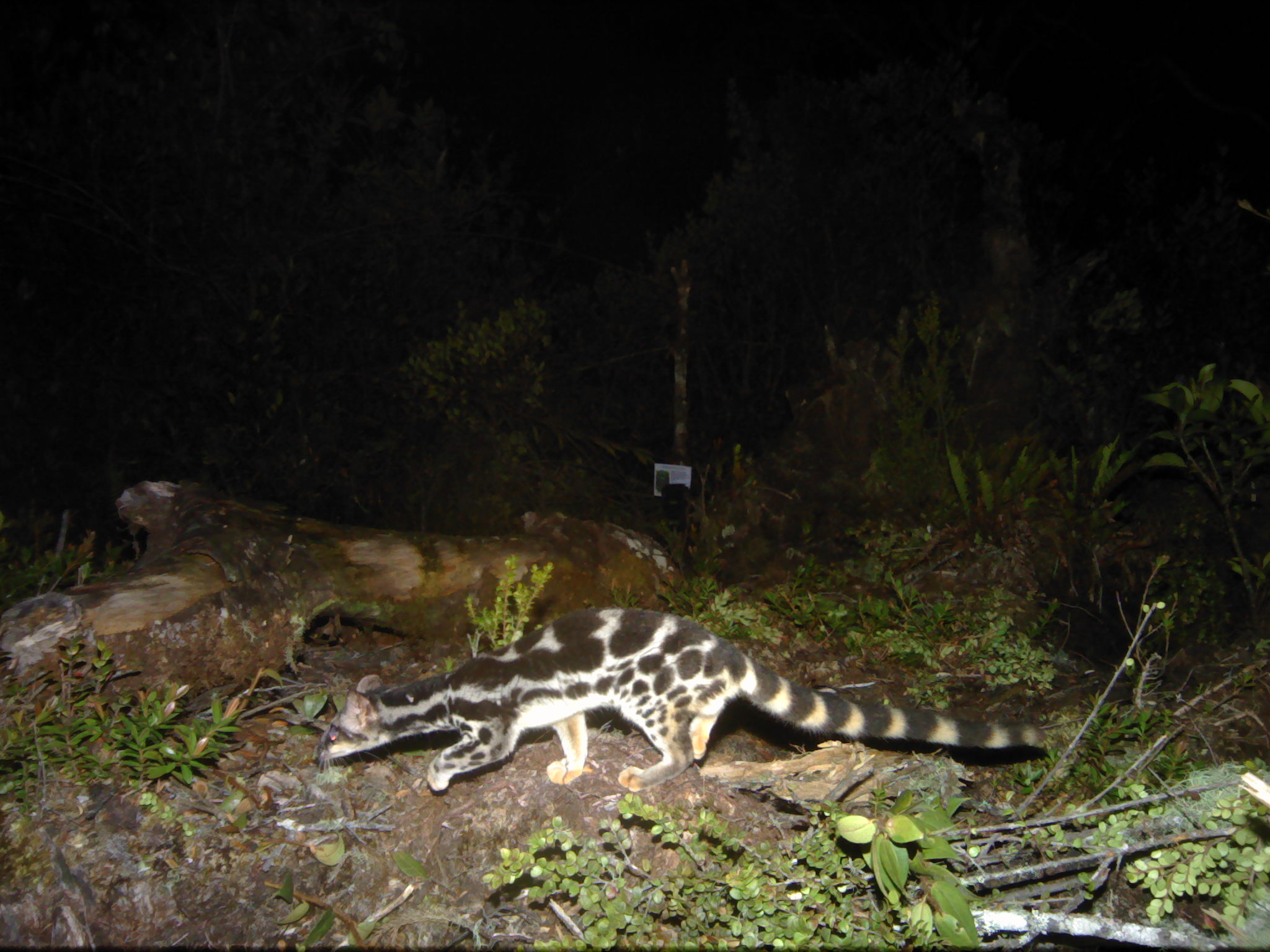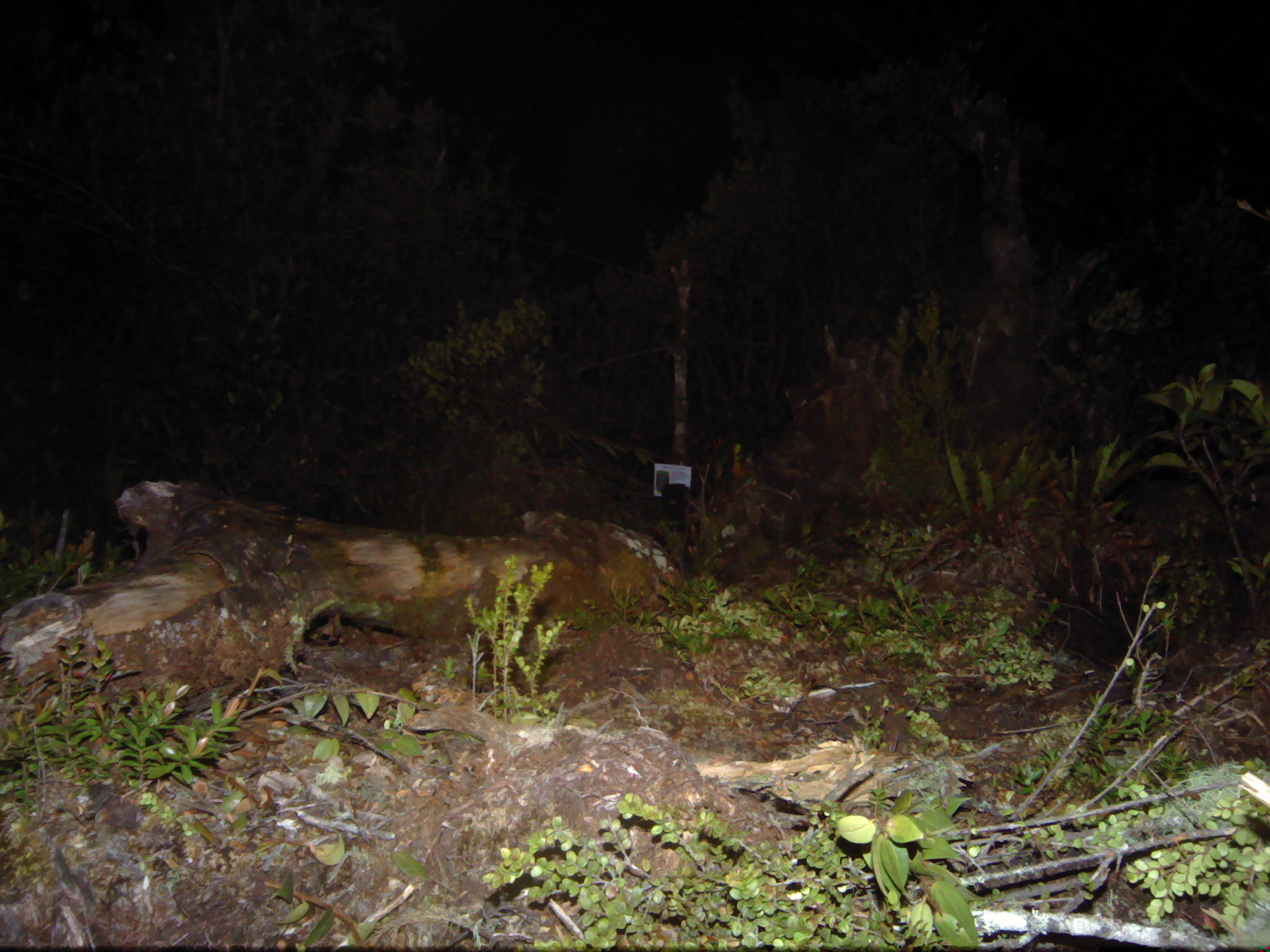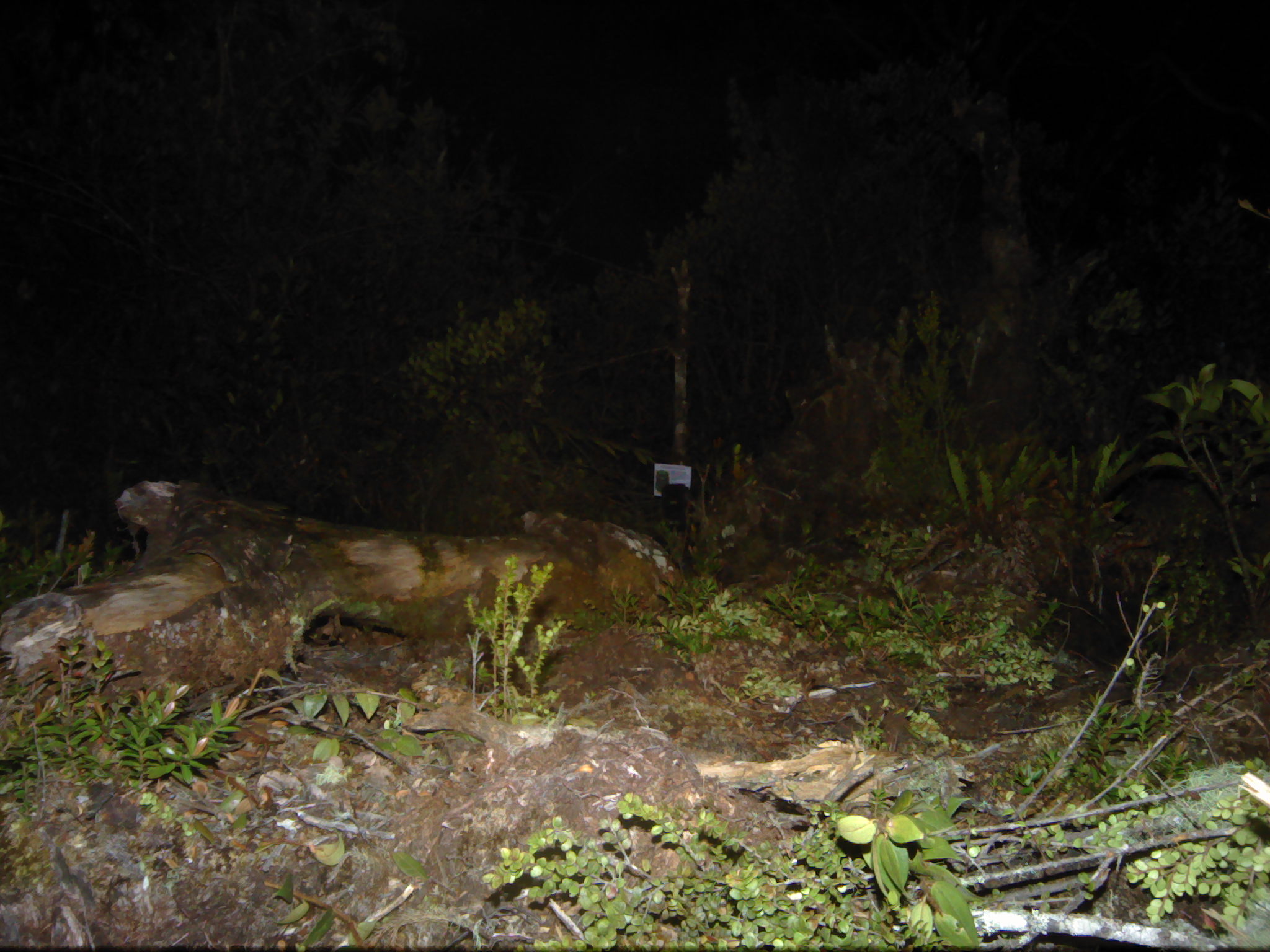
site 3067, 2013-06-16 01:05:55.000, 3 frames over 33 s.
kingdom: Animalia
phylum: Chordata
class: Mammalia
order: Carnivora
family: Prionodontidae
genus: Prionodon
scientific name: Prionodon linsang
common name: banded linsang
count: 1